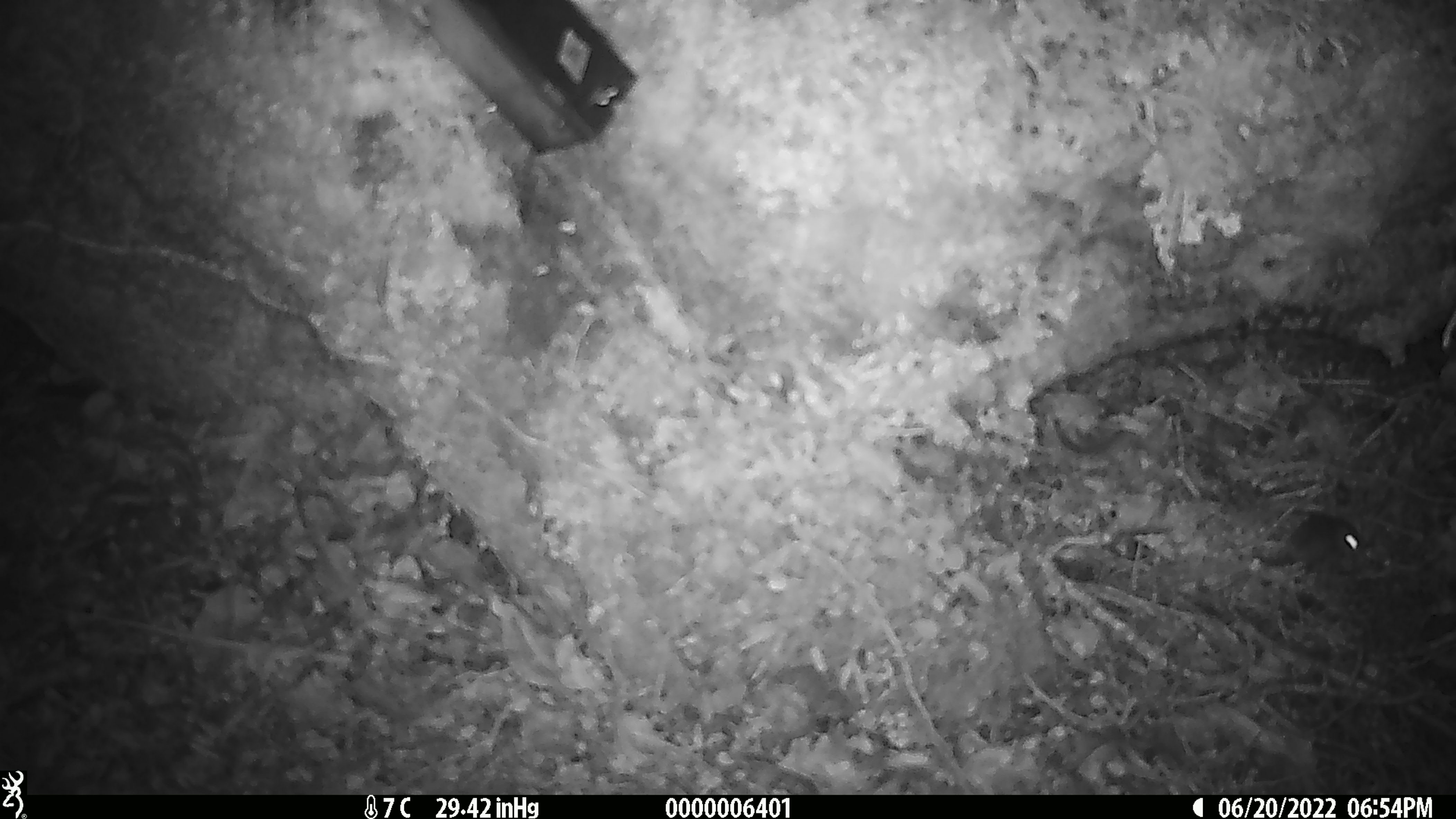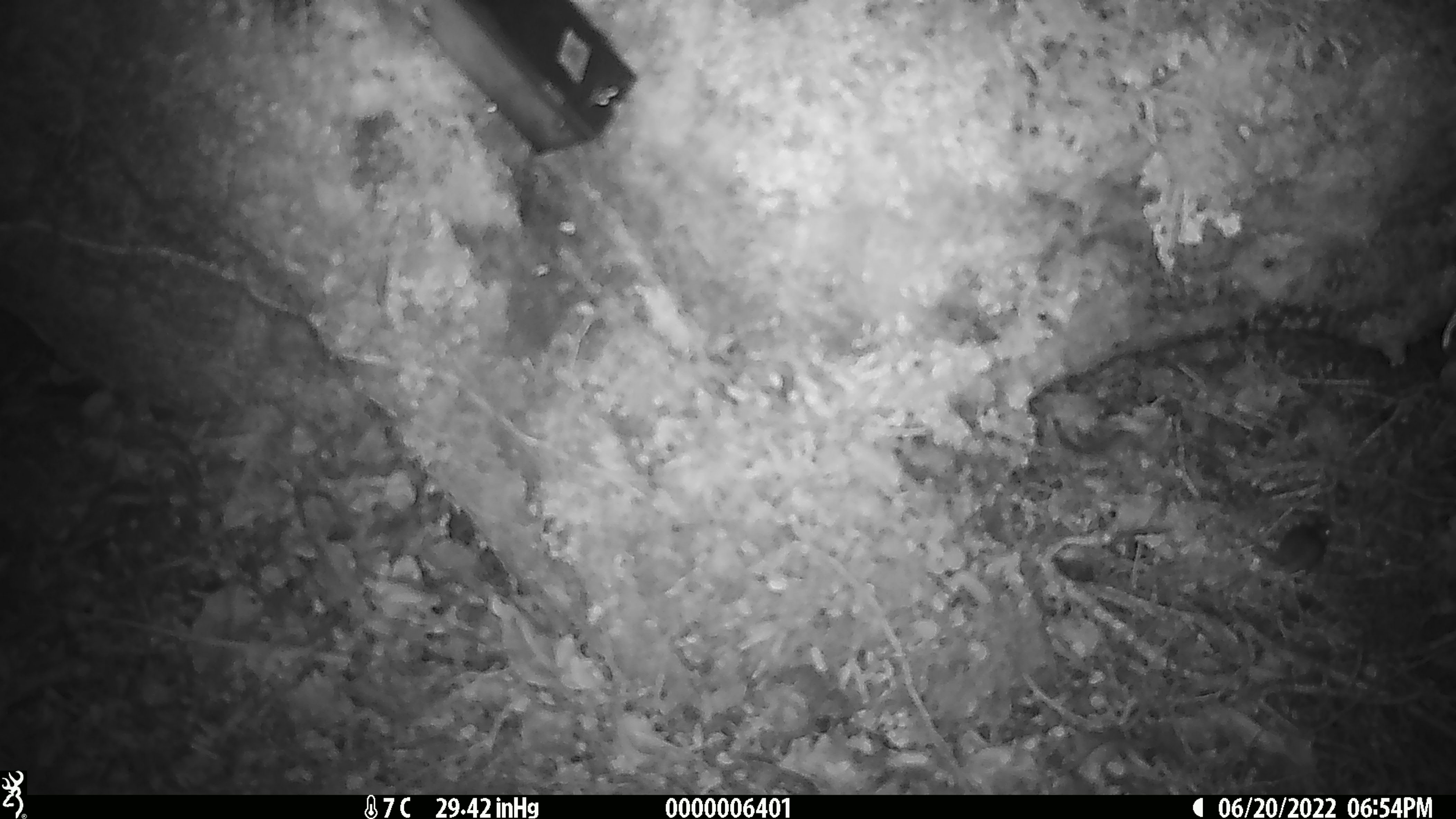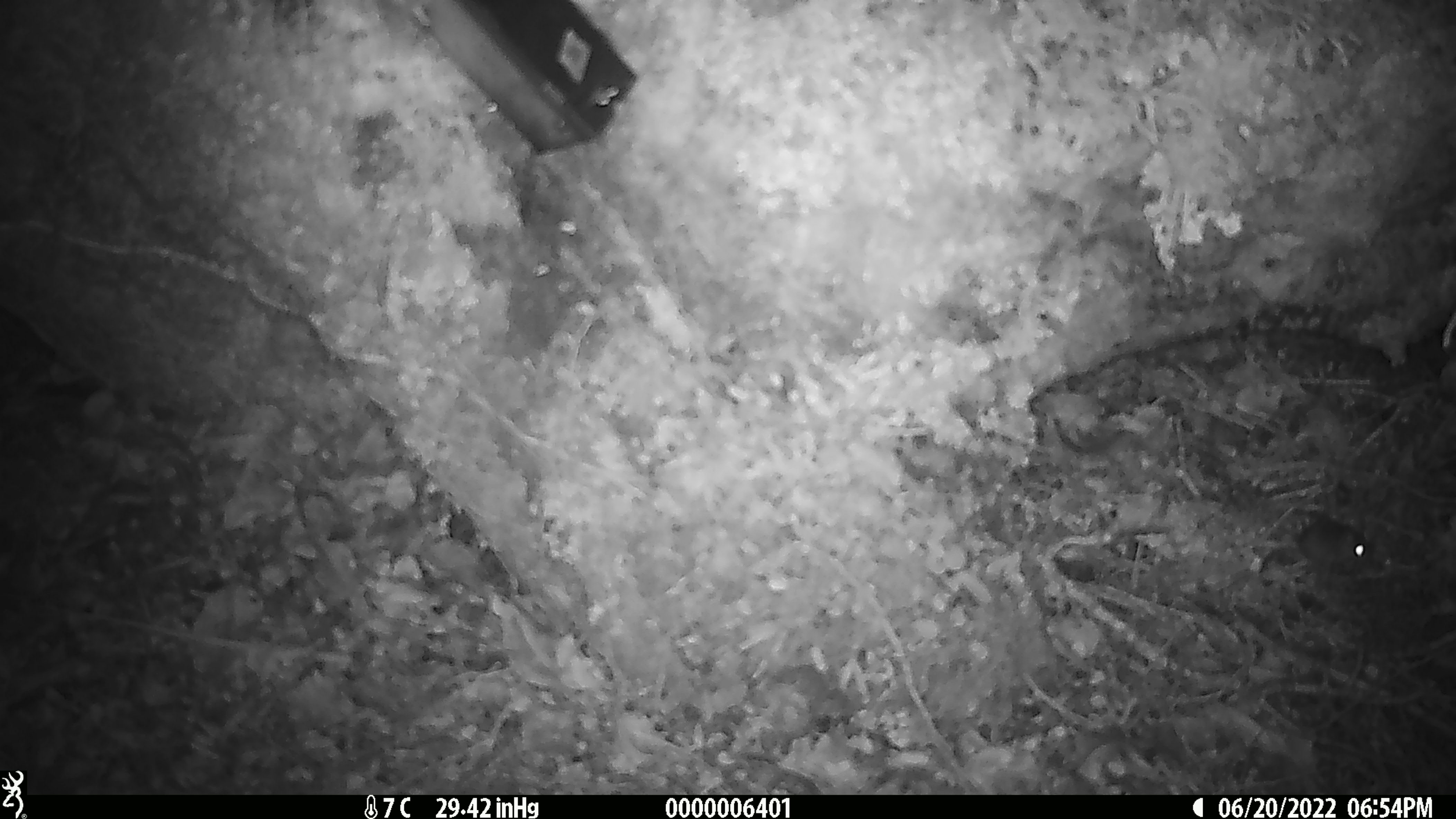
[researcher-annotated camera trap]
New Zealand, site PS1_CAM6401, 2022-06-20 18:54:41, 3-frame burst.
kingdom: Animalia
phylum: Chordata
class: Mammalia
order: Rodentia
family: Muridae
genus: Mus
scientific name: Mus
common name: mouse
Mouse (Mus).